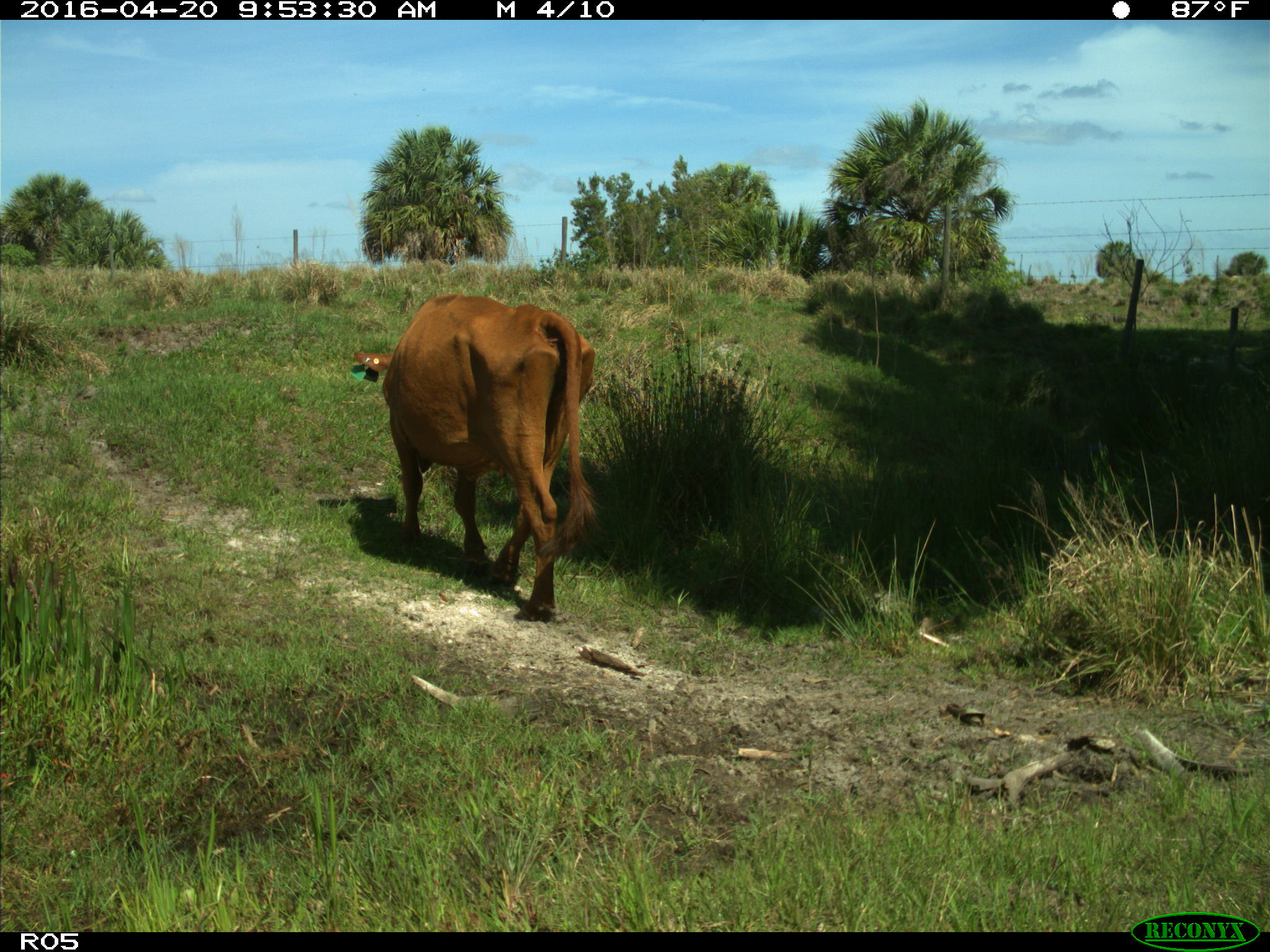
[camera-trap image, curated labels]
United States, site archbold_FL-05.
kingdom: Animalia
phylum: Chordata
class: Mammalia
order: Artiodactyla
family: Bovidae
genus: Bos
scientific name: Bos taurus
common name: domestic cow